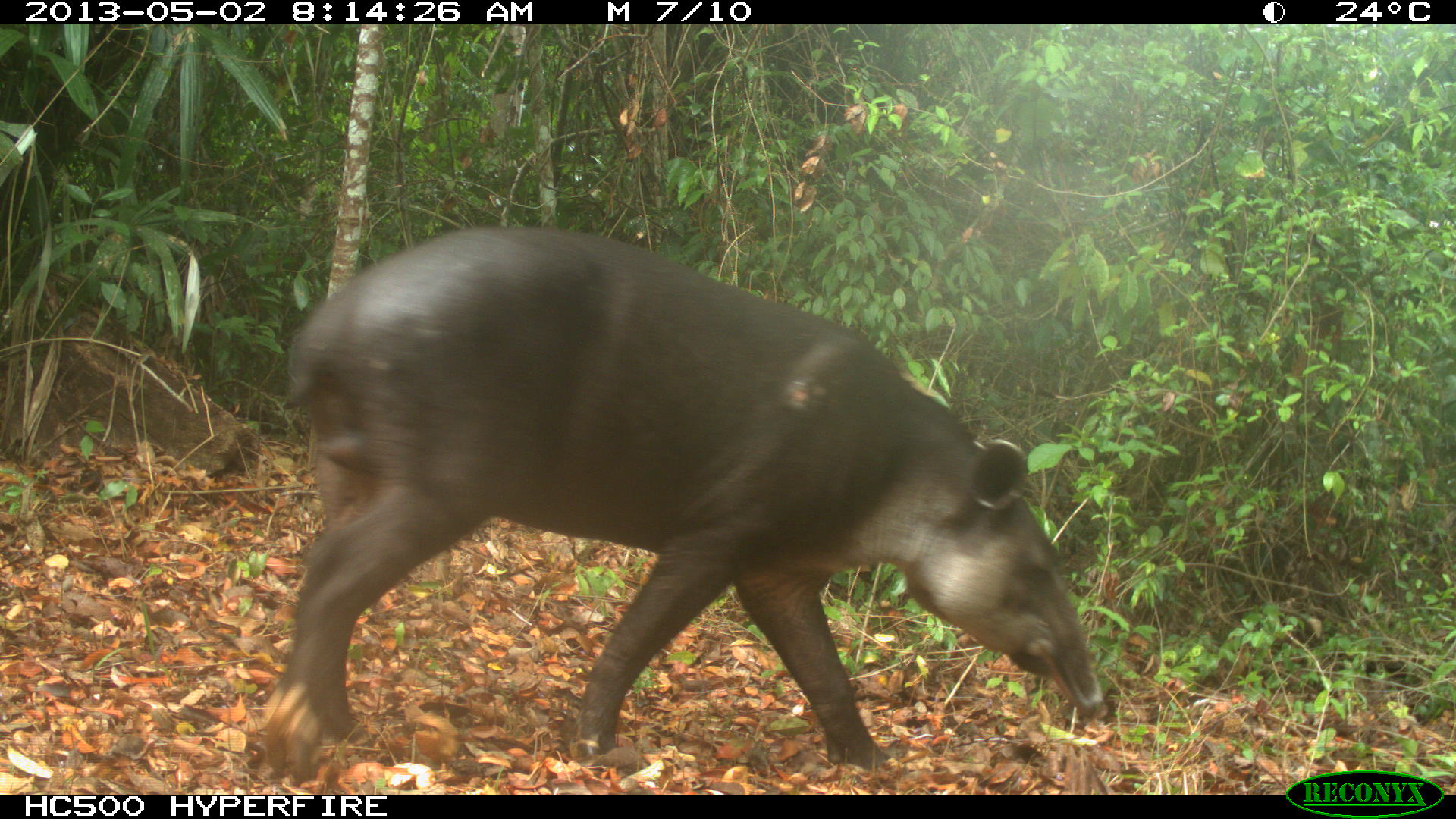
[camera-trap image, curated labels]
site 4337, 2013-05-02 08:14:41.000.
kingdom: Animalia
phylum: Chordata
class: Mammalia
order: Perissodactyla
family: Tapiridae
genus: Tapirus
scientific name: Tapirus bairdii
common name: baird's tapir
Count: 1.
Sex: male.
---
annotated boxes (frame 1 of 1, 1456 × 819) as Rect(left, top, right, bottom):
tapirus bairdii: Rect(253, 223, 1103, 780)